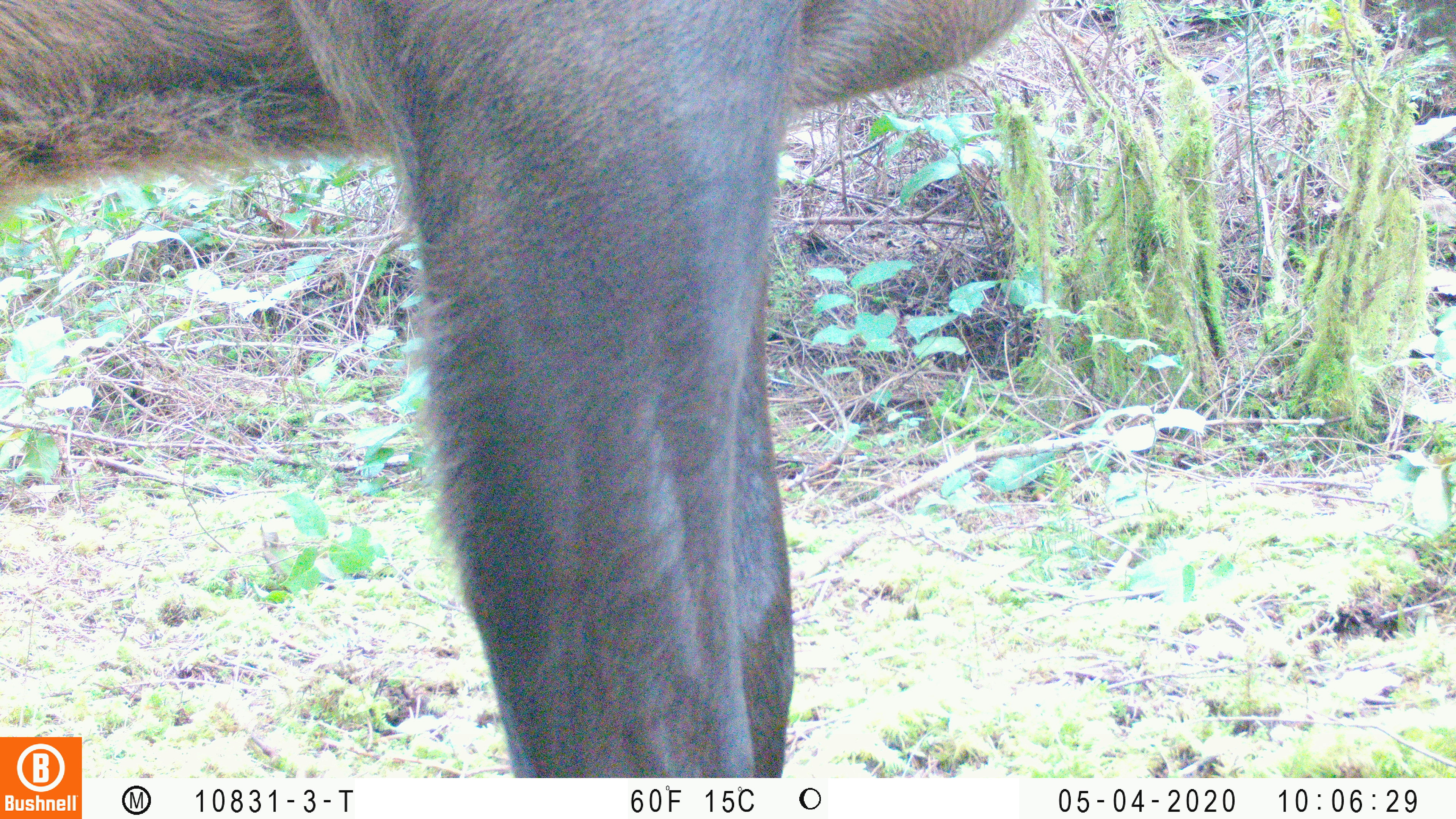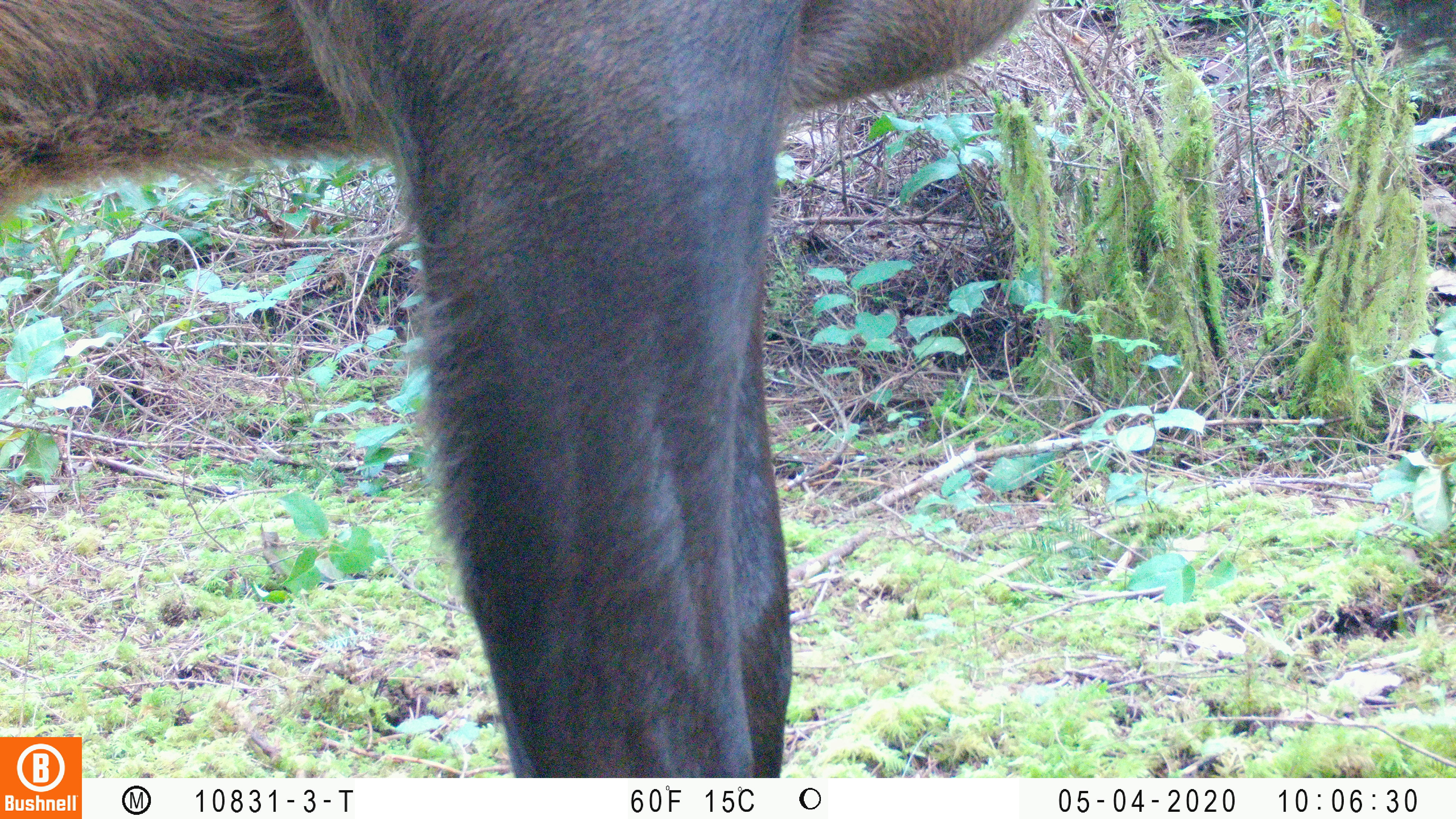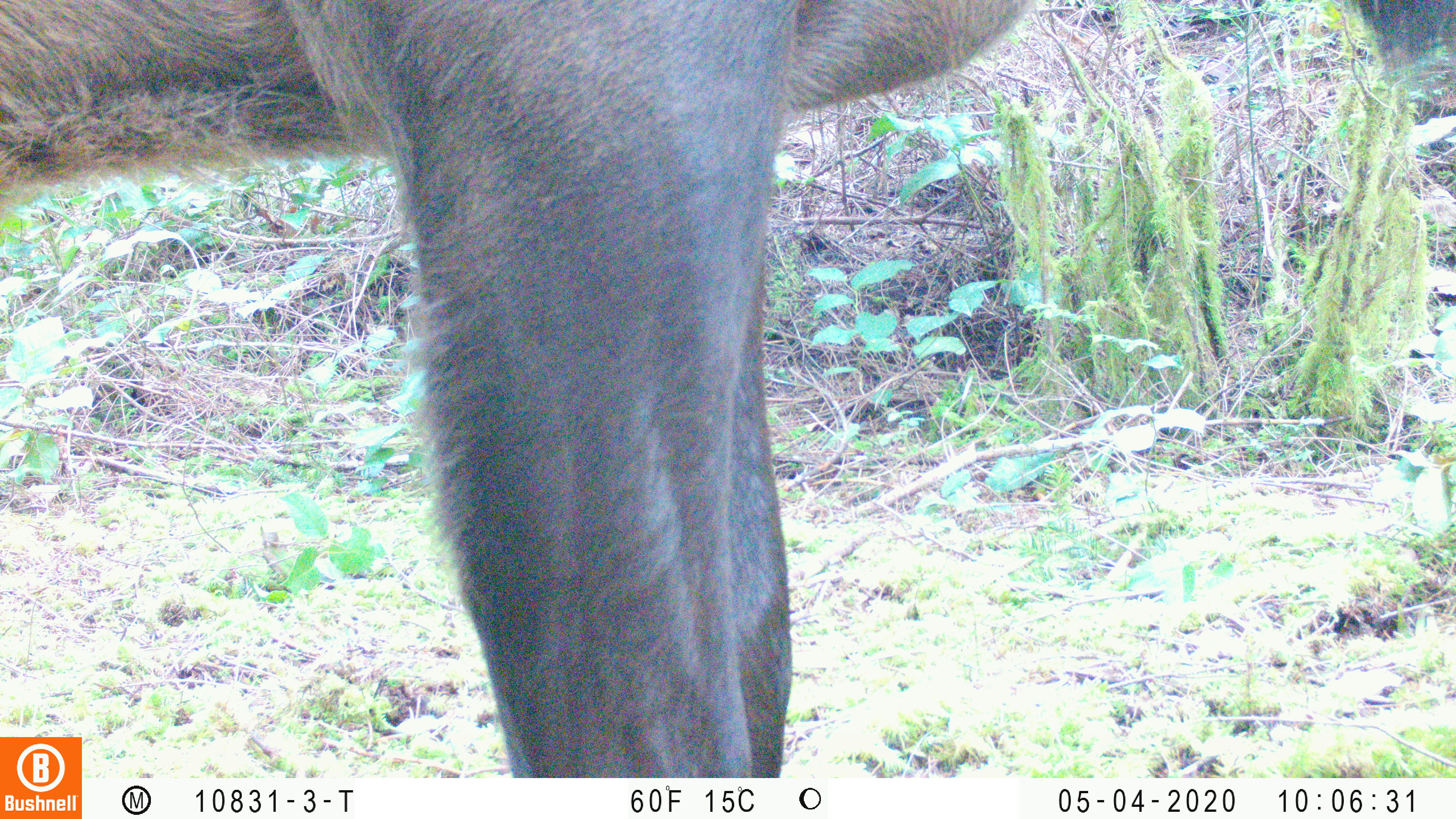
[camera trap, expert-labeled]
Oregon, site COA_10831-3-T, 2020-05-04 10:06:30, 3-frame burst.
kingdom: Animalia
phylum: Chordata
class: Mammalia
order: Artiodactyla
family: Cervidae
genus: Cervus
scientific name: Cervus canadensis roosevelti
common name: roosevelt elk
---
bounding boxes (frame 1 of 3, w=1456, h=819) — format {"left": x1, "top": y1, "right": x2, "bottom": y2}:
roosevelt elk: {"left": 0, "top": 1, "right": 1037, "bottom": 730}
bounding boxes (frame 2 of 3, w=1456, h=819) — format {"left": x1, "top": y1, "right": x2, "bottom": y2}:
roosevelt elk: {"left": 0, "top": 2, "right": 1041, "bottom": 730}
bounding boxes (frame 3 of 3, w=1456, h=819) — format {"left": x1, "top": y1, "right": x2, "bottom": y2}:
roosevelt elk: {"left": 0, "top": 0, "right": 1451, "bottom": 730}